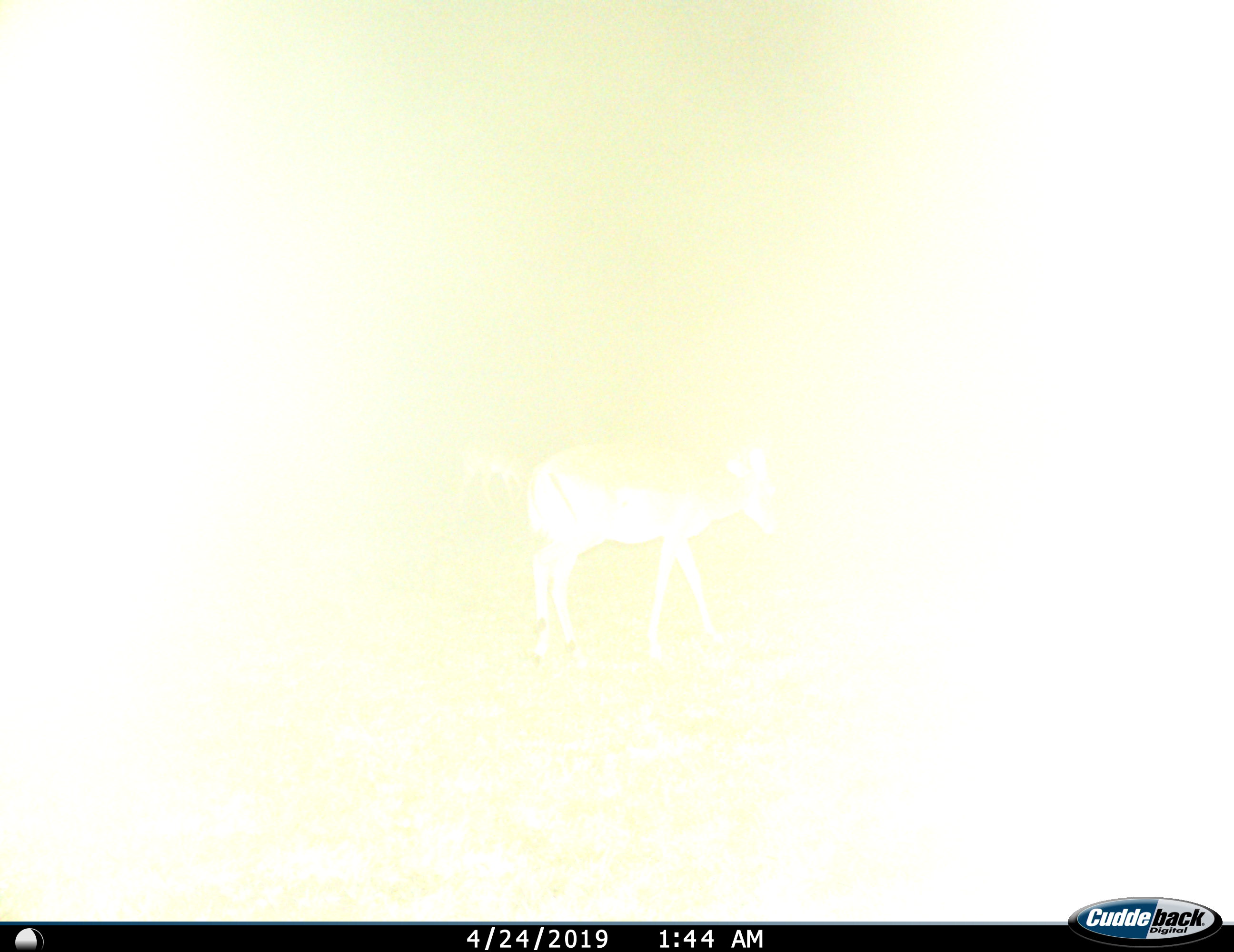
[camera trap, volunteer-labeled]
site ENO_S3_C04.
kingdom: Animalia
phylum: Chordata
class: Mammalia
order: Artiodactyla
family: Bovidae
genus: Aepyceros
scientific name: Aepyceros melampus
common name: impala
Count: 2.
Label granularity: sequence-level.